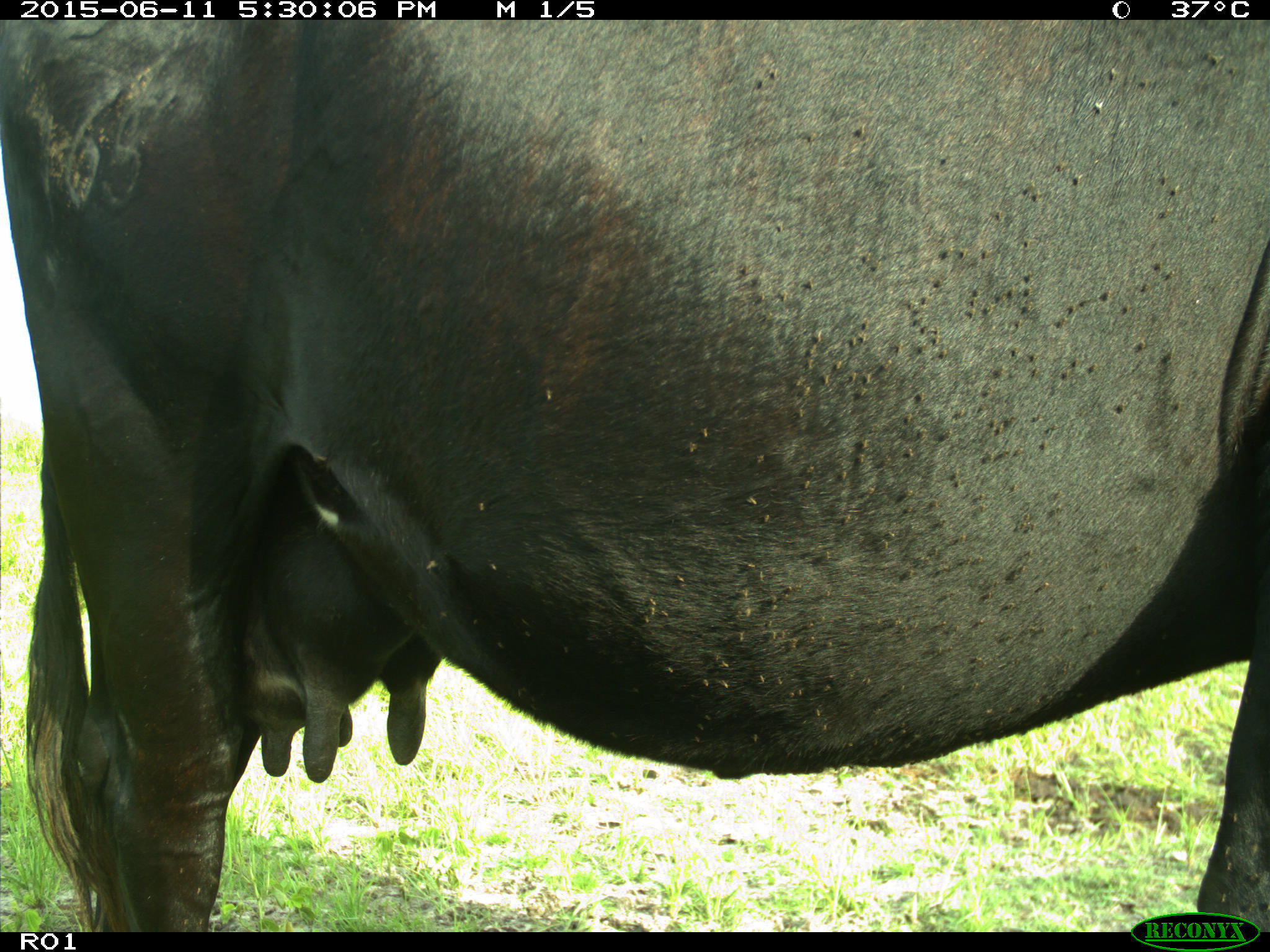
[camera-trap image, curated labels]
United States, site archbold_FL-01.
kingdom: Animalia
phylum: Chordata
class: Mammalia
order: Artiodactyla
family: Bovidae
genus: Bos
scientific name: Bos taurus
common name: domestic cow